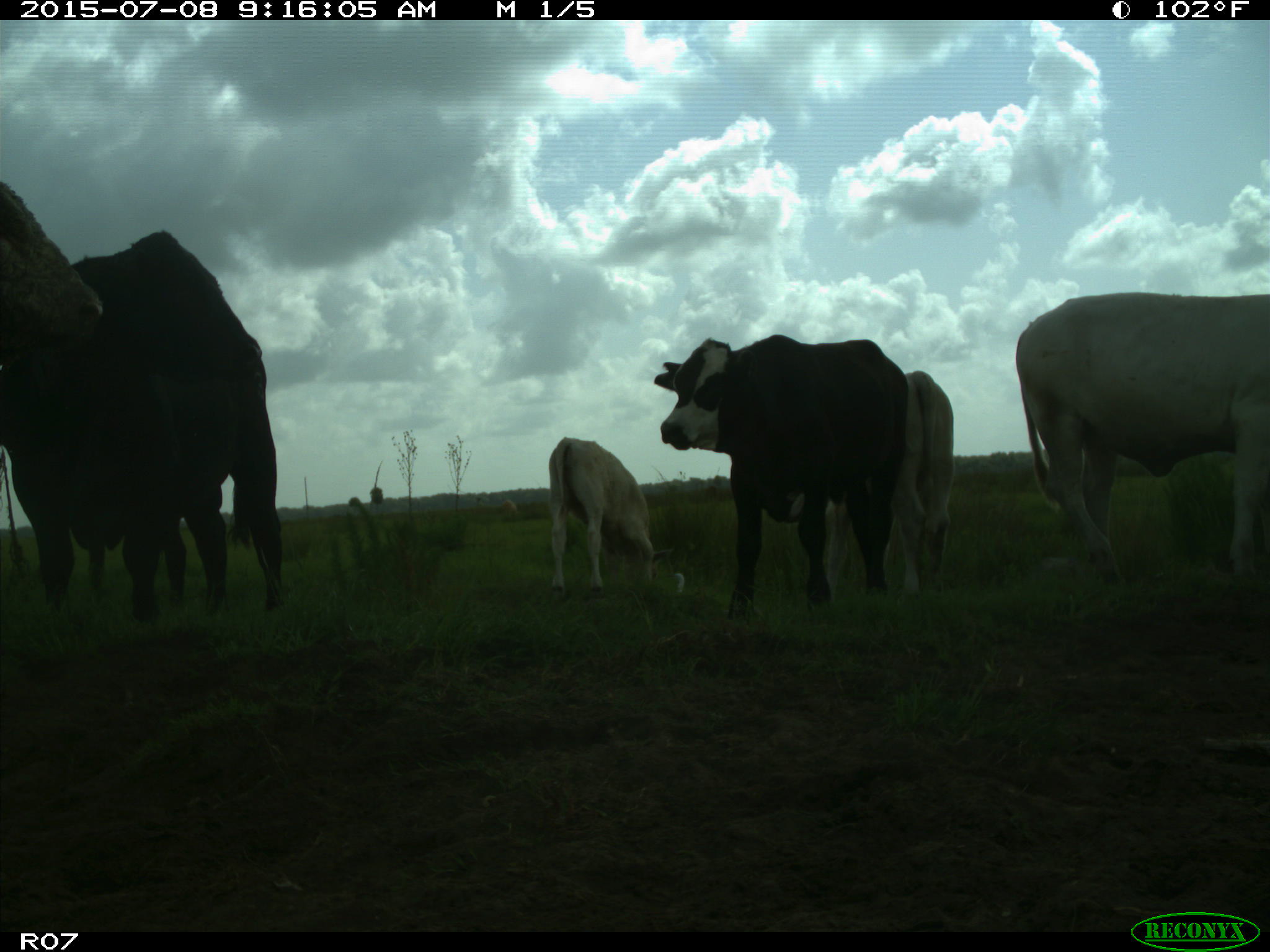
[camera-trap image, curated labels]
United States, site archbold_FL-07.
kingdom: Animalia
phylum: Chordata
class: Mammalia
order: Artiodactyla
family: Bovidae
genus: Bos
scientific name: Bos taurus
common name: domestic cow